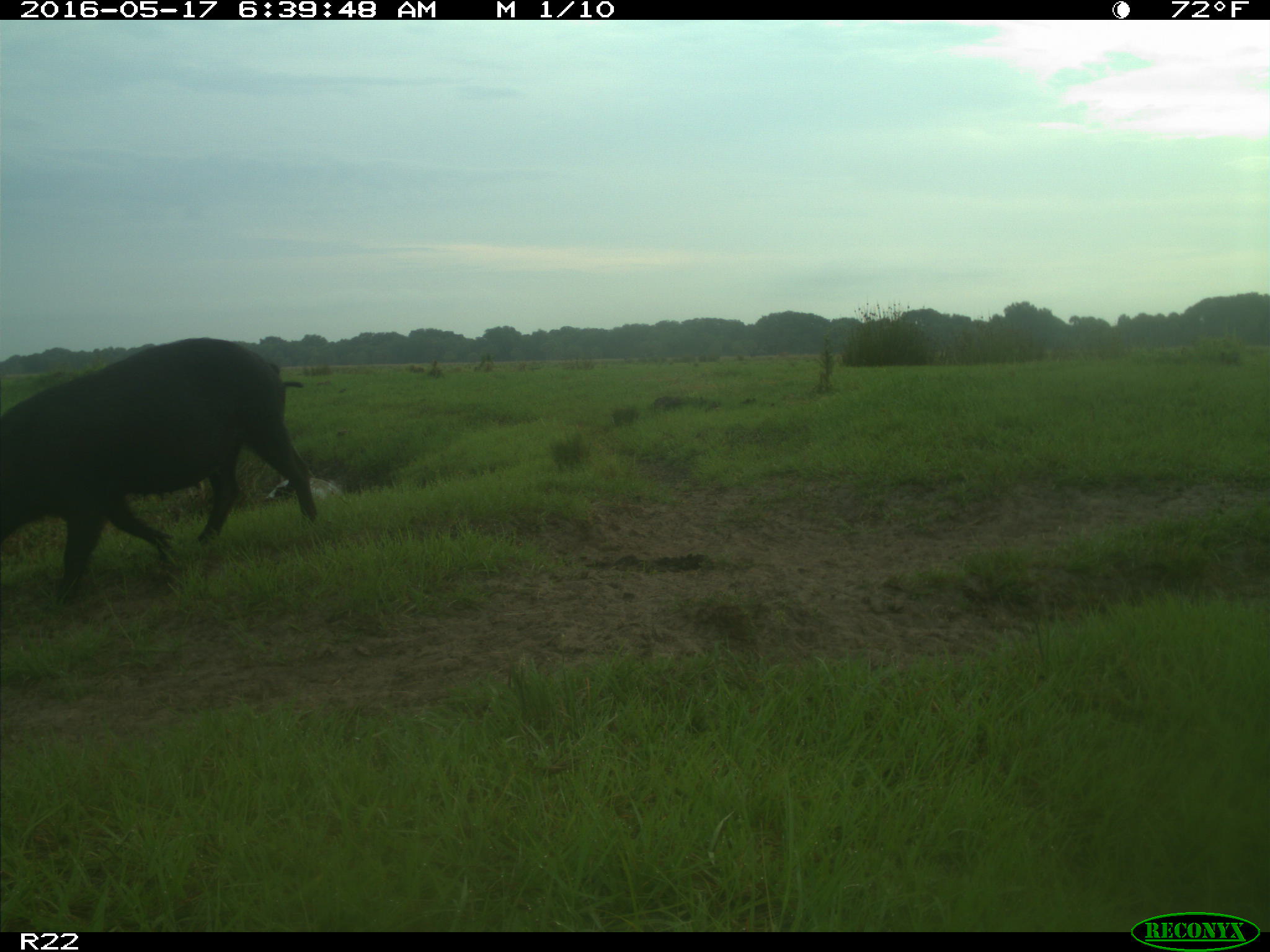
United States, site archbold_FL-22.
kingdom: Animalia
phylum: Chordata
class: Mammalia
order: Artiodactyla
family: Bovidae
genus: Bos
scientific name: Bos taurus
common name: domestic cow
Bos taurus (domestic cow).